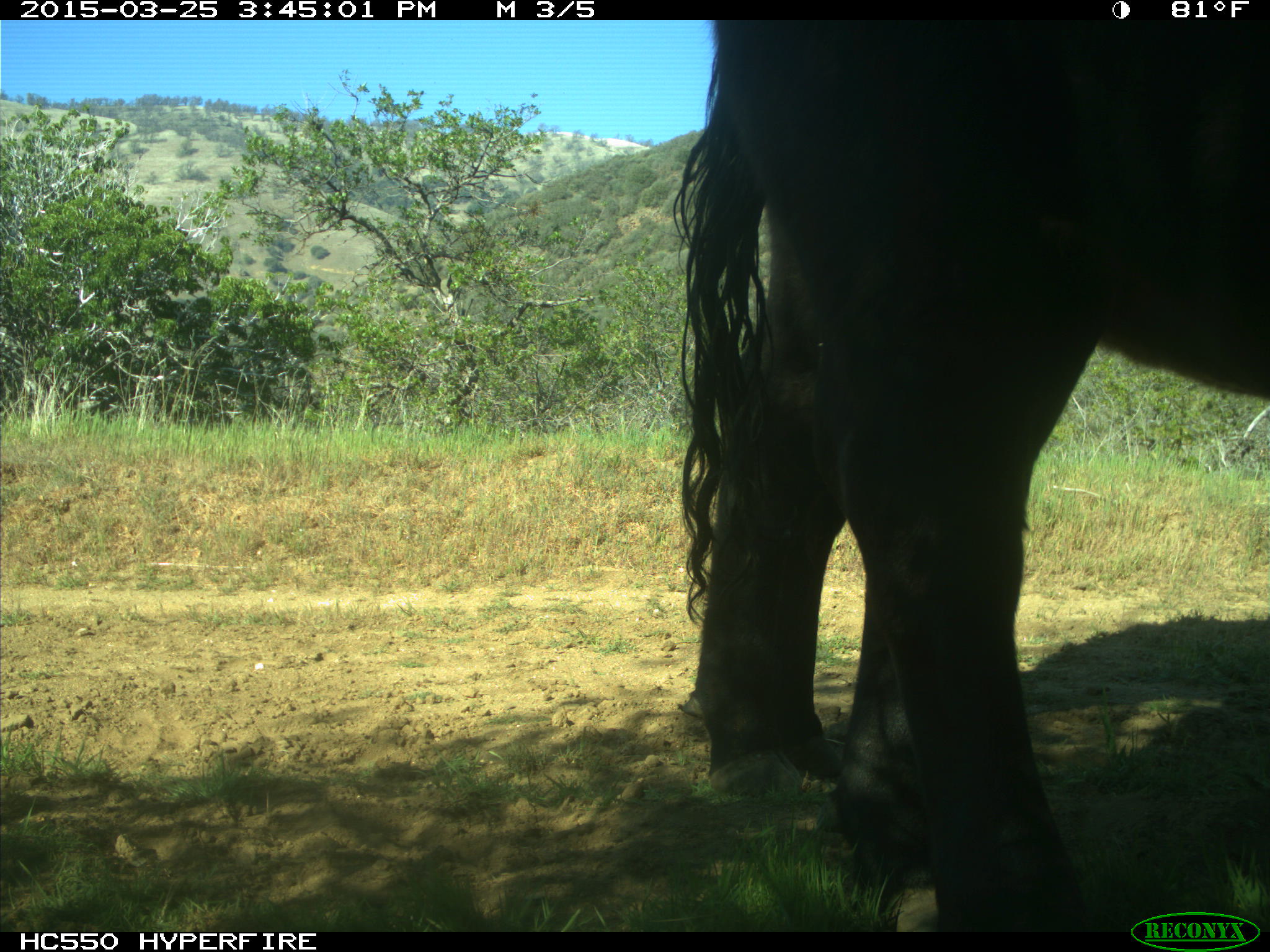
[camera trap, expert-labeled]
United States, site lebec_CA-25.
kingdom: Animalia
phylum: Chordata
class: Mammalia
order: Artiodactyla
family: Bovidae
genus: Bos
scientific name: Bos taurus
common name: domestic cow